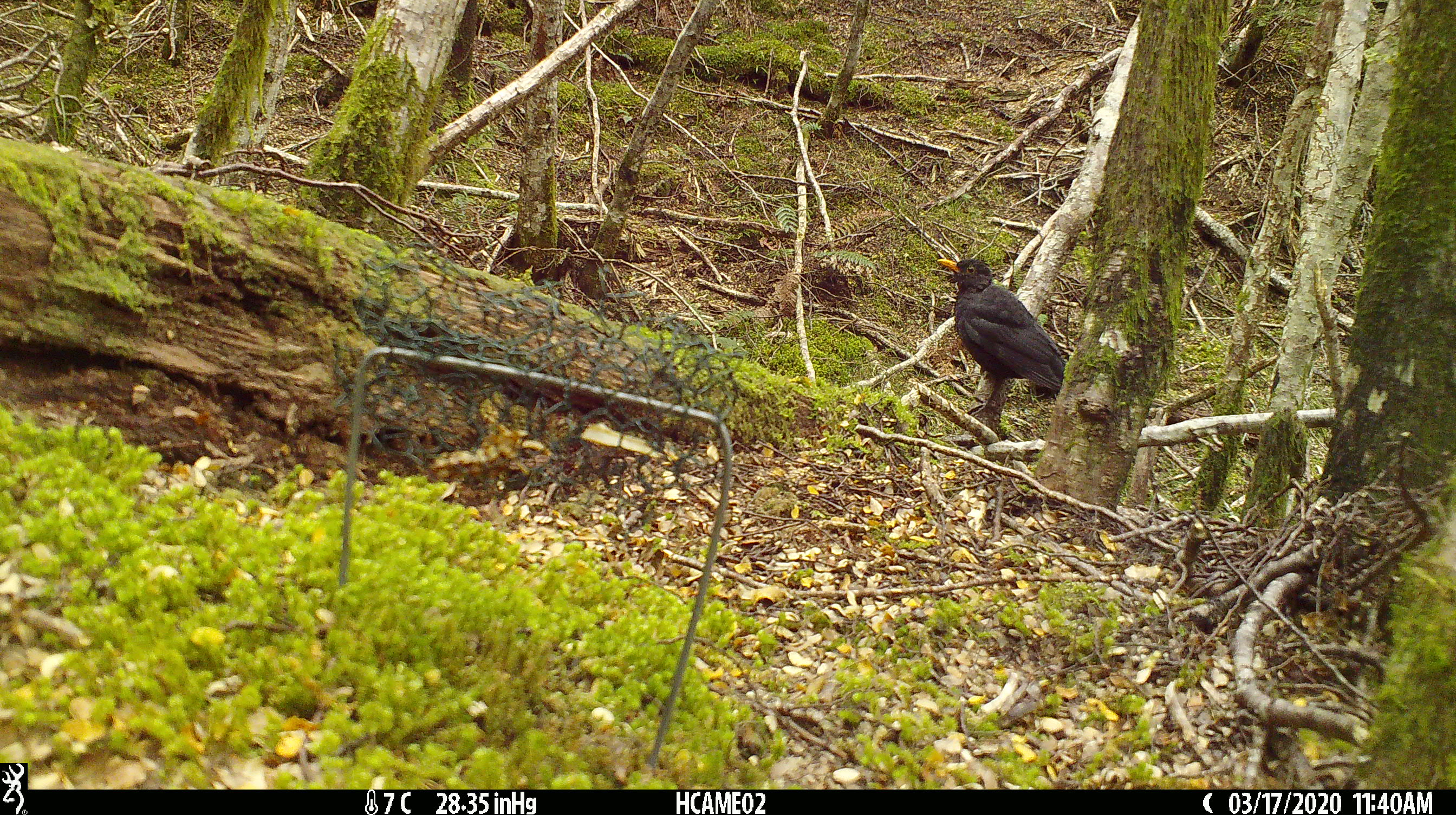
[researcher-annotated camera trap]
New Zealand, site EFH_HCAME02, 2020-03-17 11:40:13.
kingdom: Animalia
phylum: Chordata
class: Aves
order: Passeriformes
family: Turdidae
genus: Turdus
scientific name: Turdus merula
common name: eurasian blackbird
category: blackbird